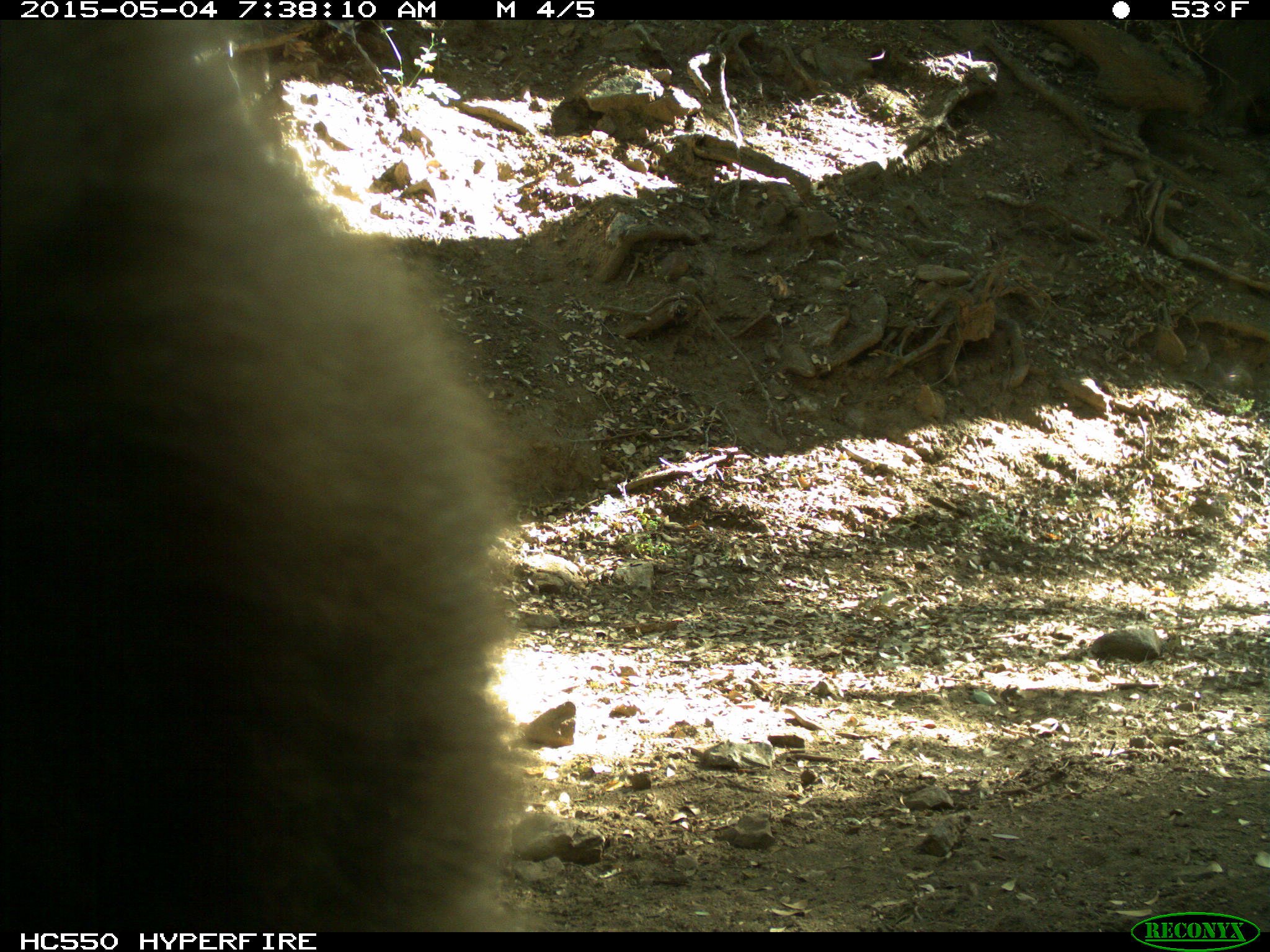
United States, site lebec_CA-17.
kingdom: Animalia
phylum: Chordata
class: Mammalia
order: Carnivora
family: Ursidae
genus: Ursus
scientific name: Ursus americanus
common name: american black bear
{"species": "Ursus americanus (american black bear)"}